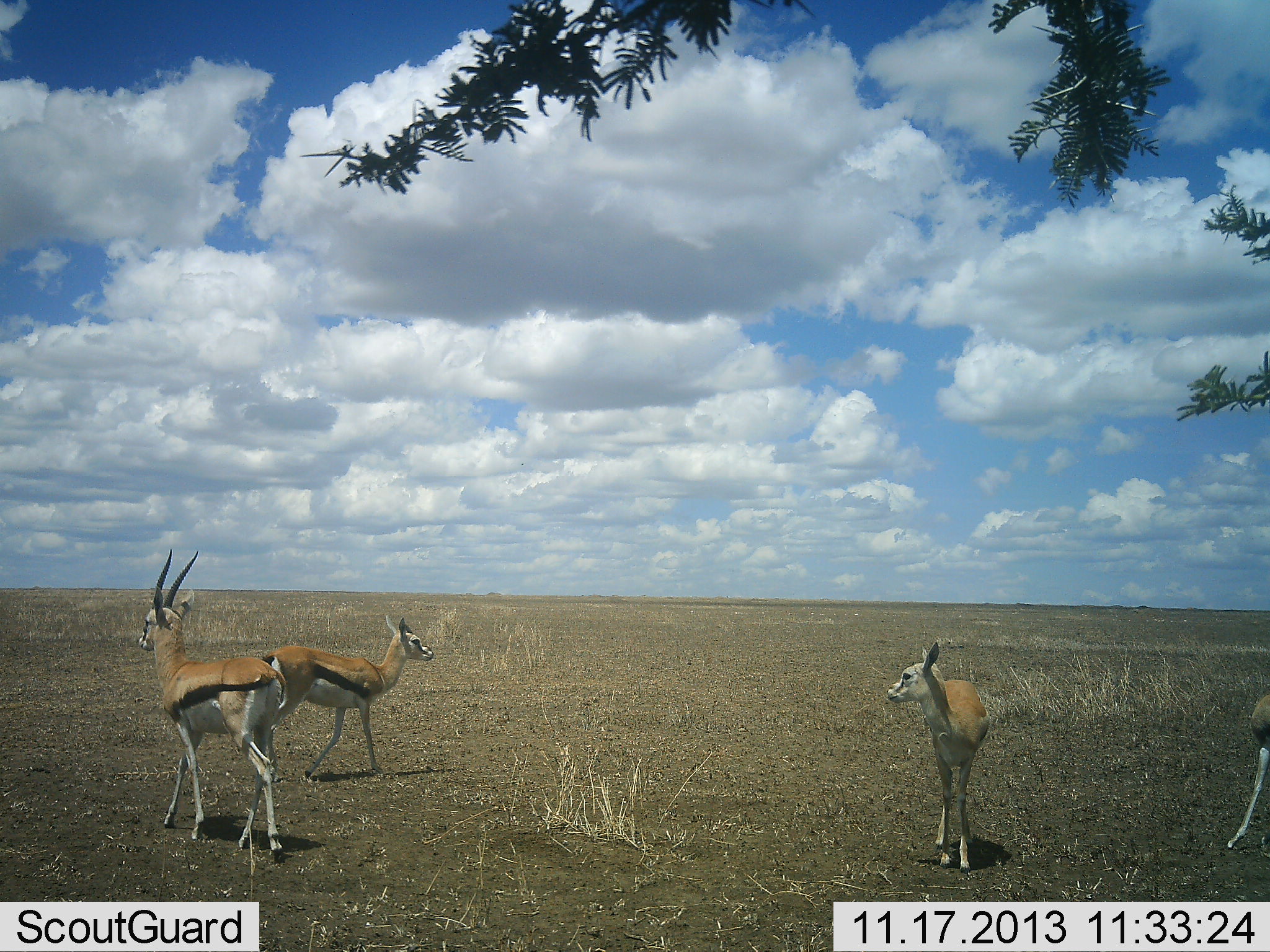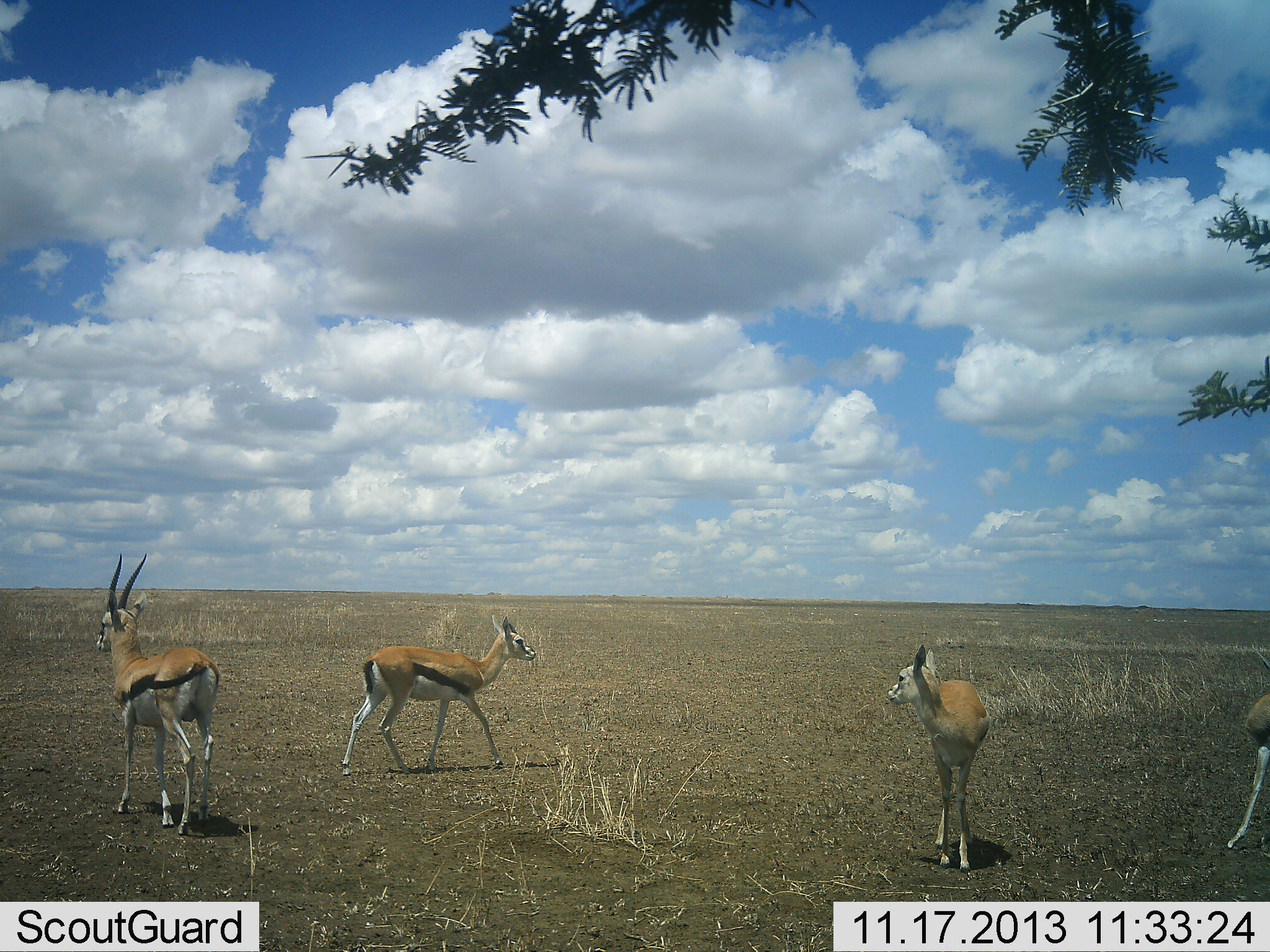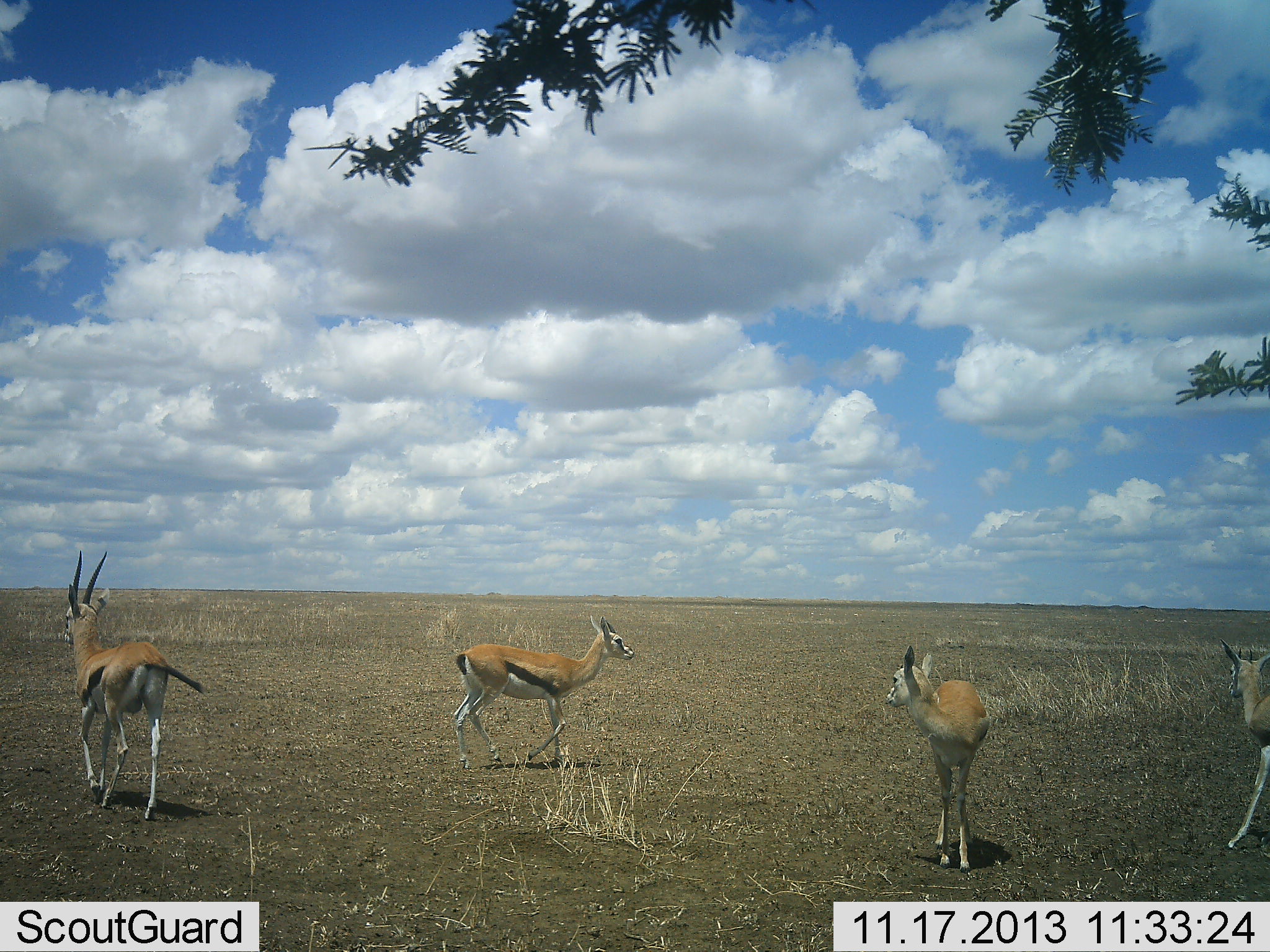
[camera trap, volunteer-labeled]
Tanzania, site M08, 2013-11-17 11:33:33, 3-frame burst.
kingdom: Animalia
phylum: Chordata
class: Mammalia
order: Artiodactyla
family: Bovidae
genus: Eudorcas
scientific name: Eudorcas thomsonii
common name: thomson's gazelle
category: gazellethomsons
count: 4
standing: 72%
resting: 0%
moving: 76%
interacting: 12%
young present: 8%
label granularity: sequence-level